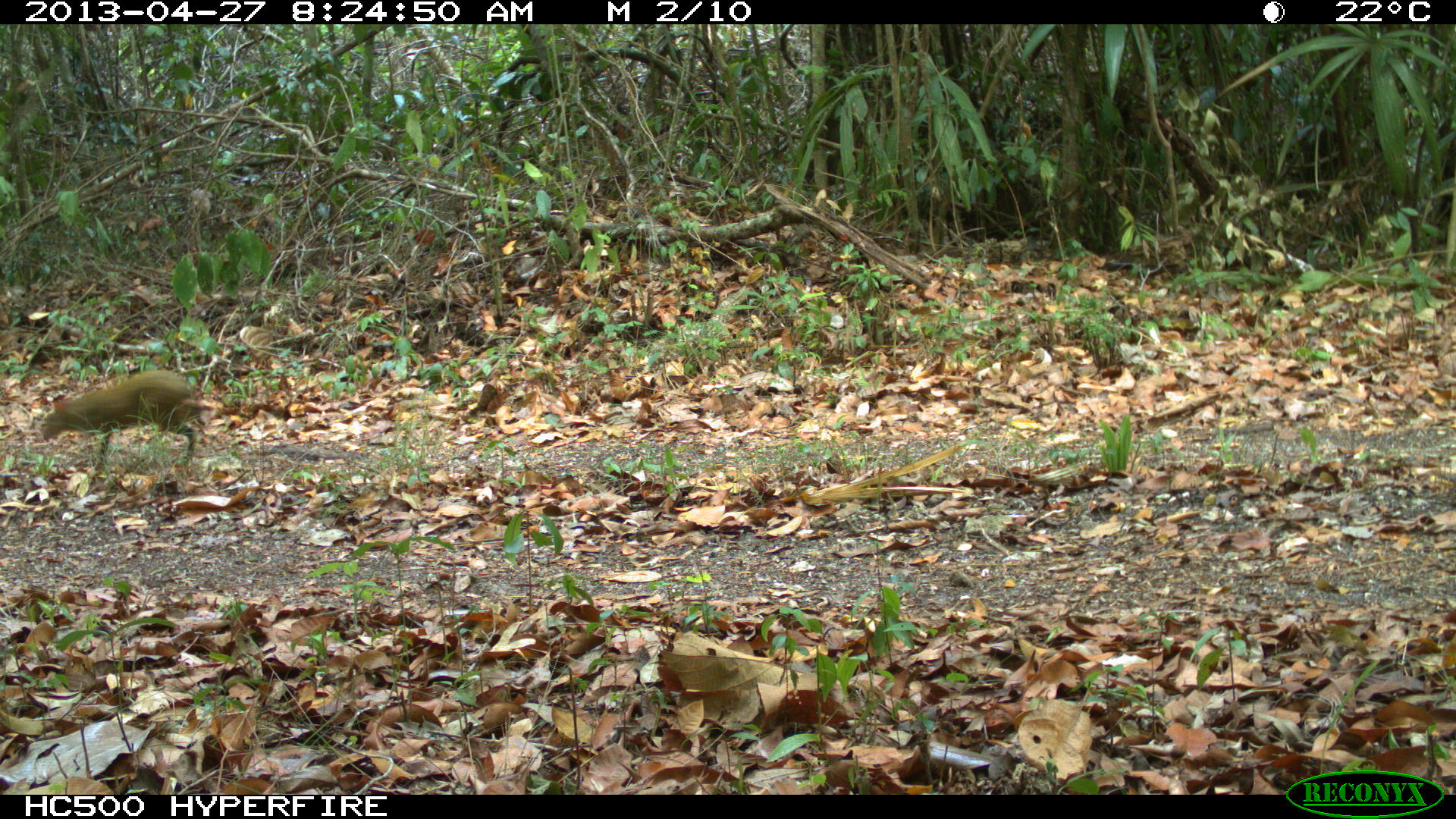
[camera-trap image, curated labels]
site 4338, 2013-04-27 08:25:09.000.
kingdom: Animalia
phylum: Chordata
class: Mammalia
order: Rodentia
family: Dasyproctidae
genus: Dasyprocta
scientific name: Dasyprocta punctata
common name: central american agouti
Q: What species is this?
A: Dasyprocta punctata (central american agouti).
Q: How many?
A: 1.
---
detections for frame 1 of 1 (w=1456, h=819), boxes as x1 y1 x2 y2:
dasyprocta punctata: 39 369 199 469